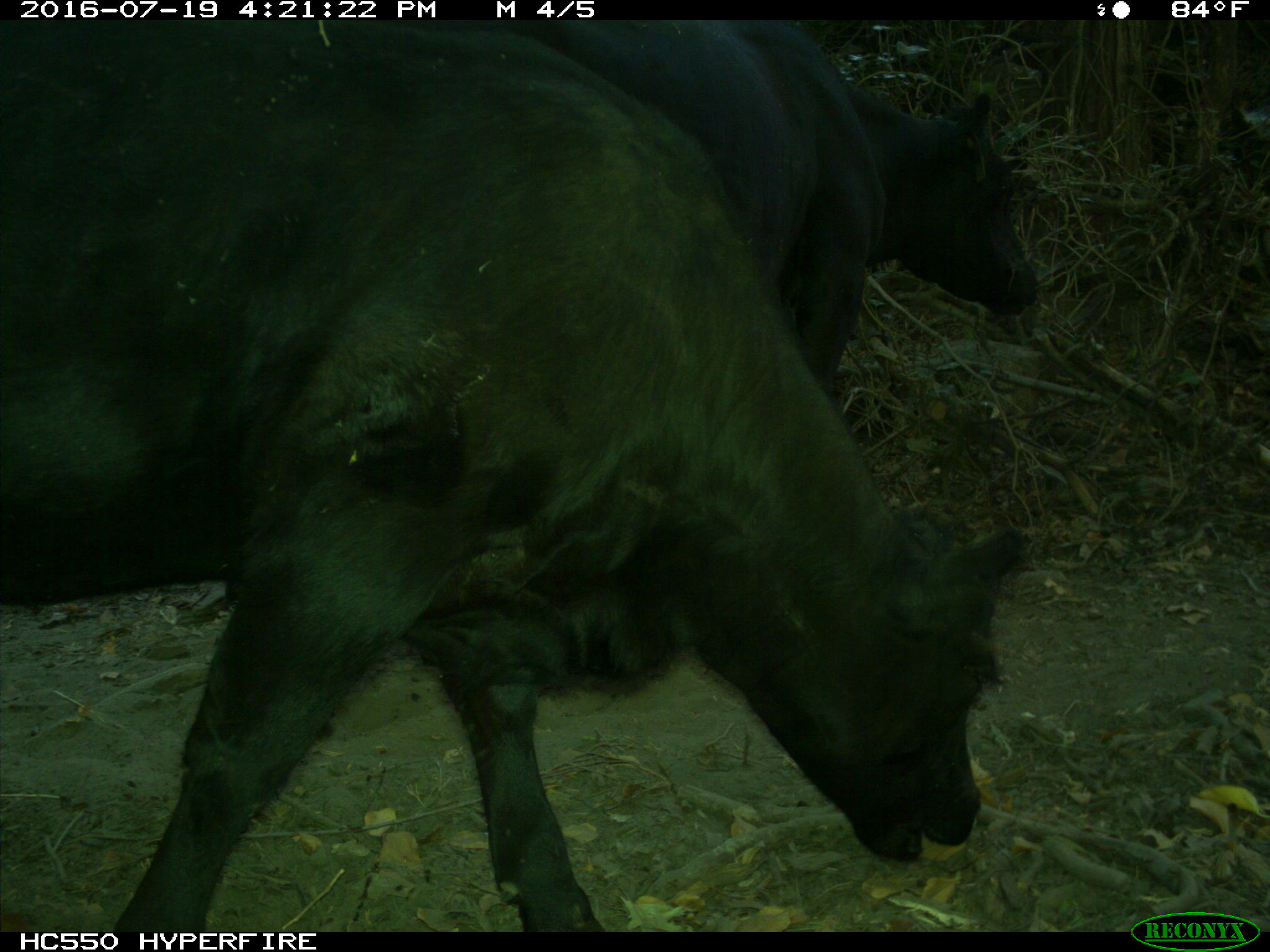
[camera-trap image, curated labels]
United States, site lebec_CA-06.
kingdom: Animalia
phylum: Chordata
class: Mammalia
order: Artiodactyla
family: Bovidae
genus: Bos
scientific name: Bos taurus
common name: domestic cow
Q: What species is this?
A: Bos taurus (domestic cow).